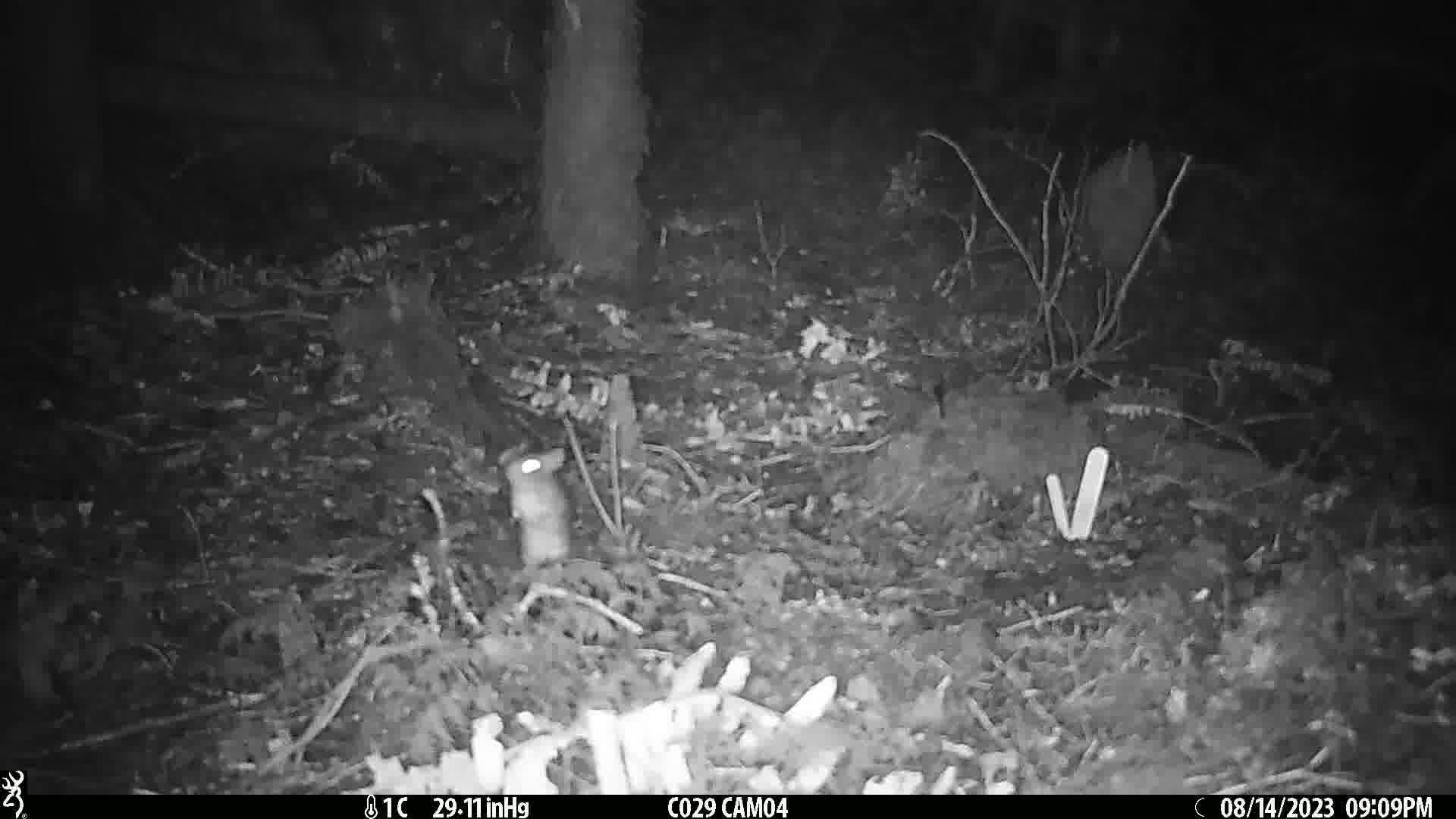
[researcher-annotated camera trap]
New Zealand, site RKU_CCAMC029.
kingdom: Animalia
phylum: Chordata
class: Mammalia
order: Rodentia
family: Muridae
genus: Rattus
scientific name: Rattus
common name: rat